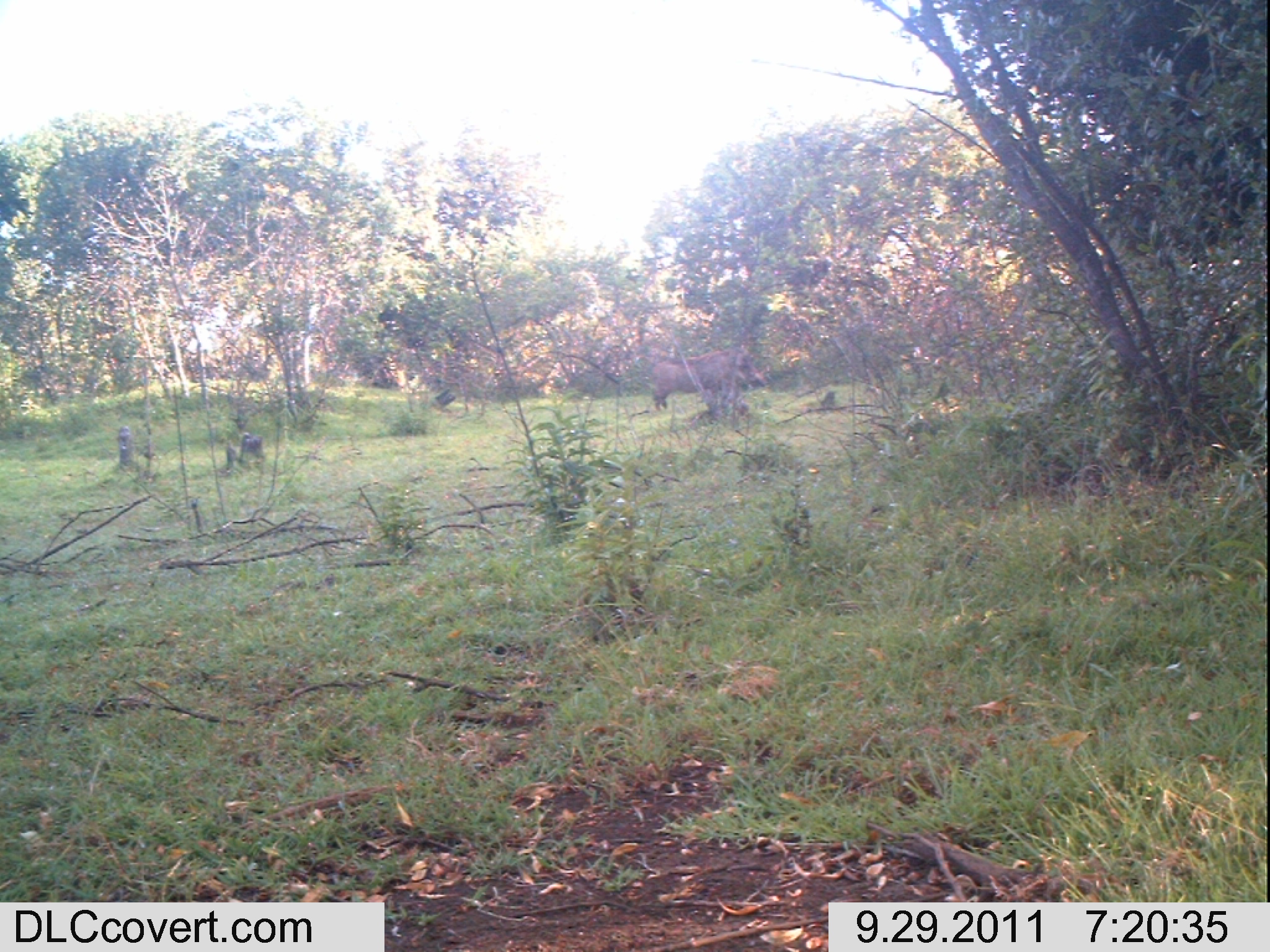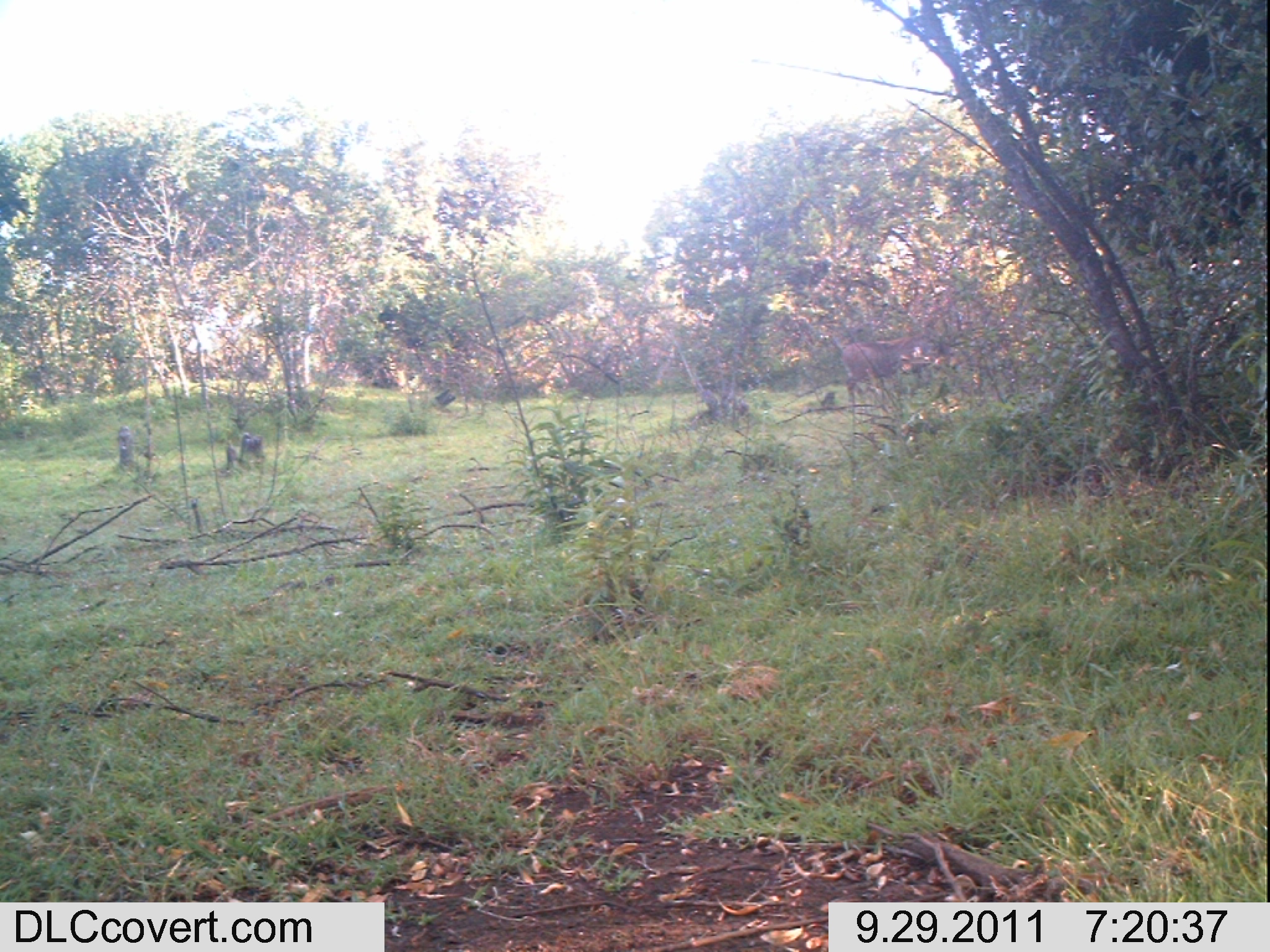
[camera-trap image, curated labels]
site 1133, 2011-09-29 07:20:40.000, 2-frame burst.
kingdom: Animalia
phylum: Chordata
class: Mammalia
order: Artiodactyla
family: Suidae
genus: Phacochoerus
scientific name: Phacochoerus africanus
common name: common warthog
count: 1